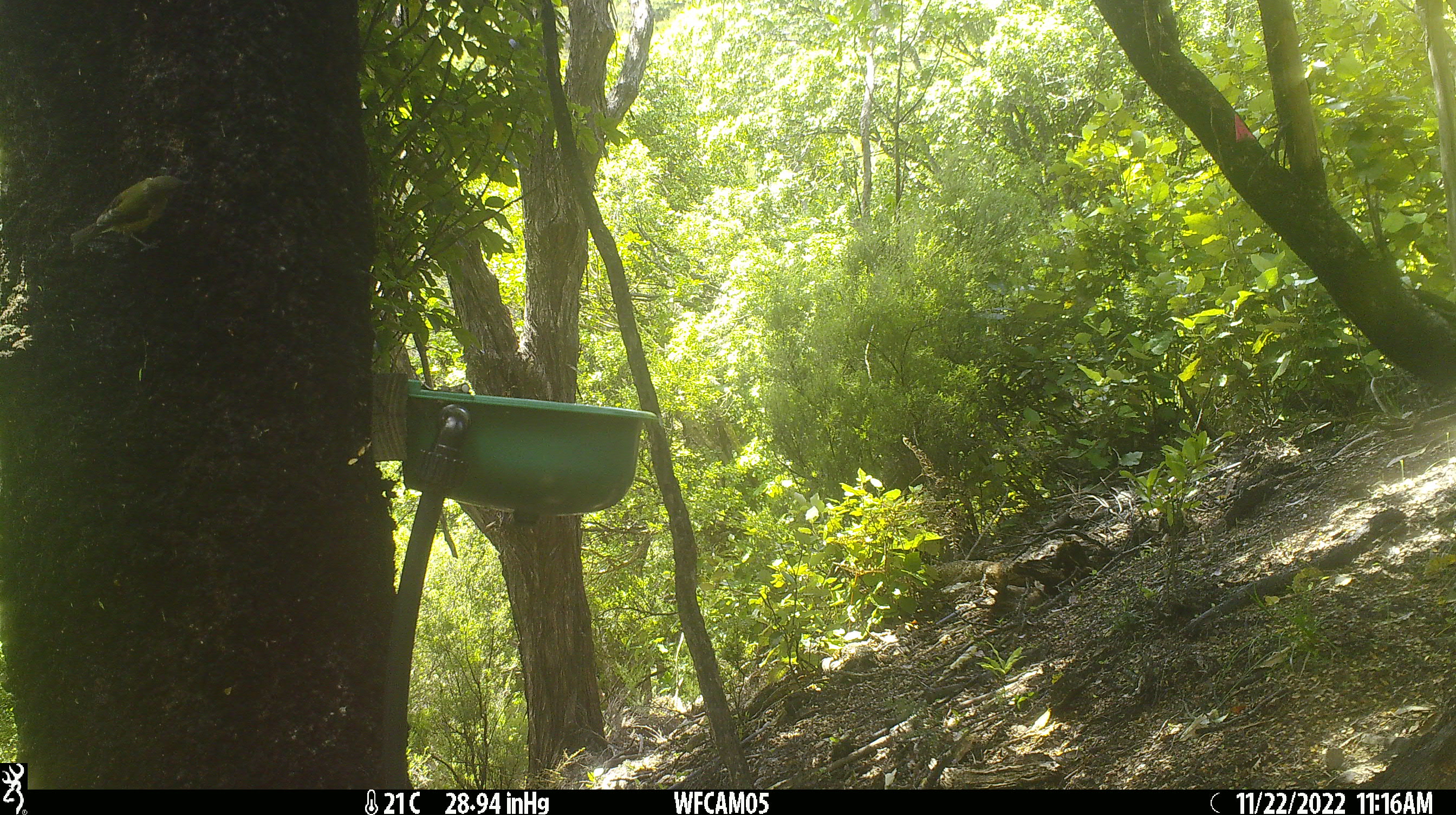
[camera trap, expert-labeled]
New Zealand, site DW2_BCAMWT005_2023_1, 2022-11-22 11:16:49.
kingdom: Animalia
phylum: Chordata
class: Aves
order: Passeriformes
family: Meliphagidae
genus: Anthornis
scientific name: Anthornis melanura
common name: new zealand bellbird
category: bellbird